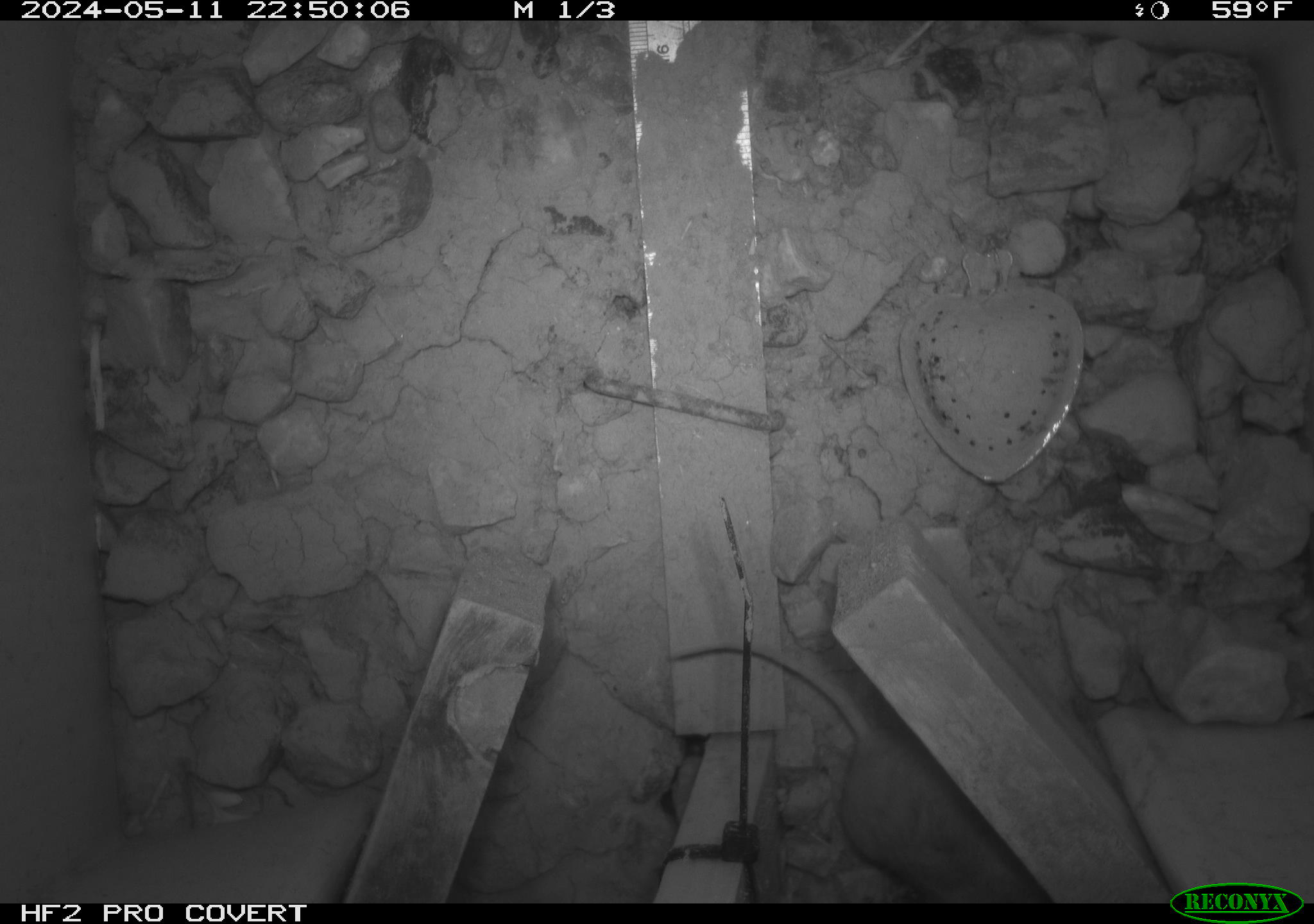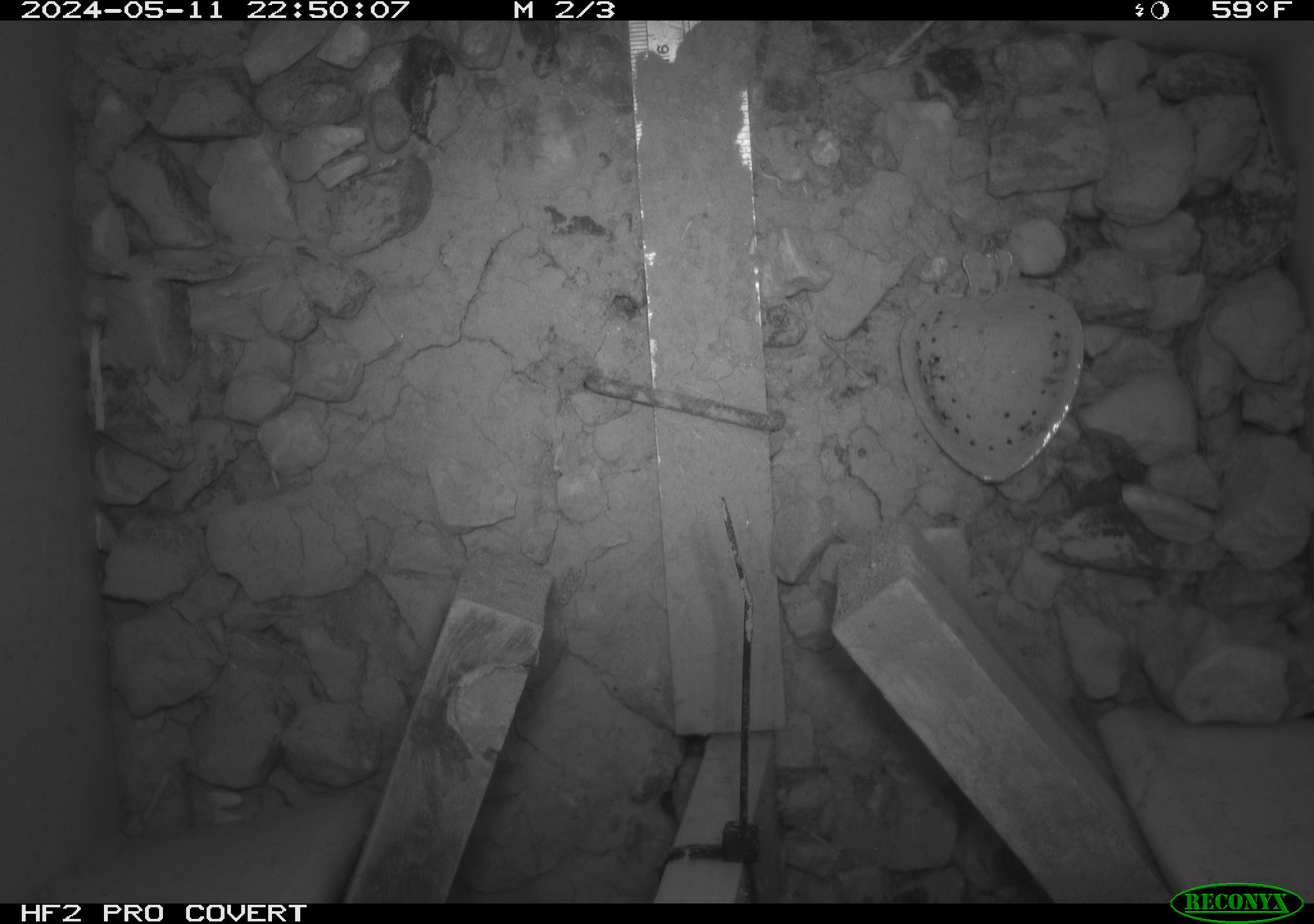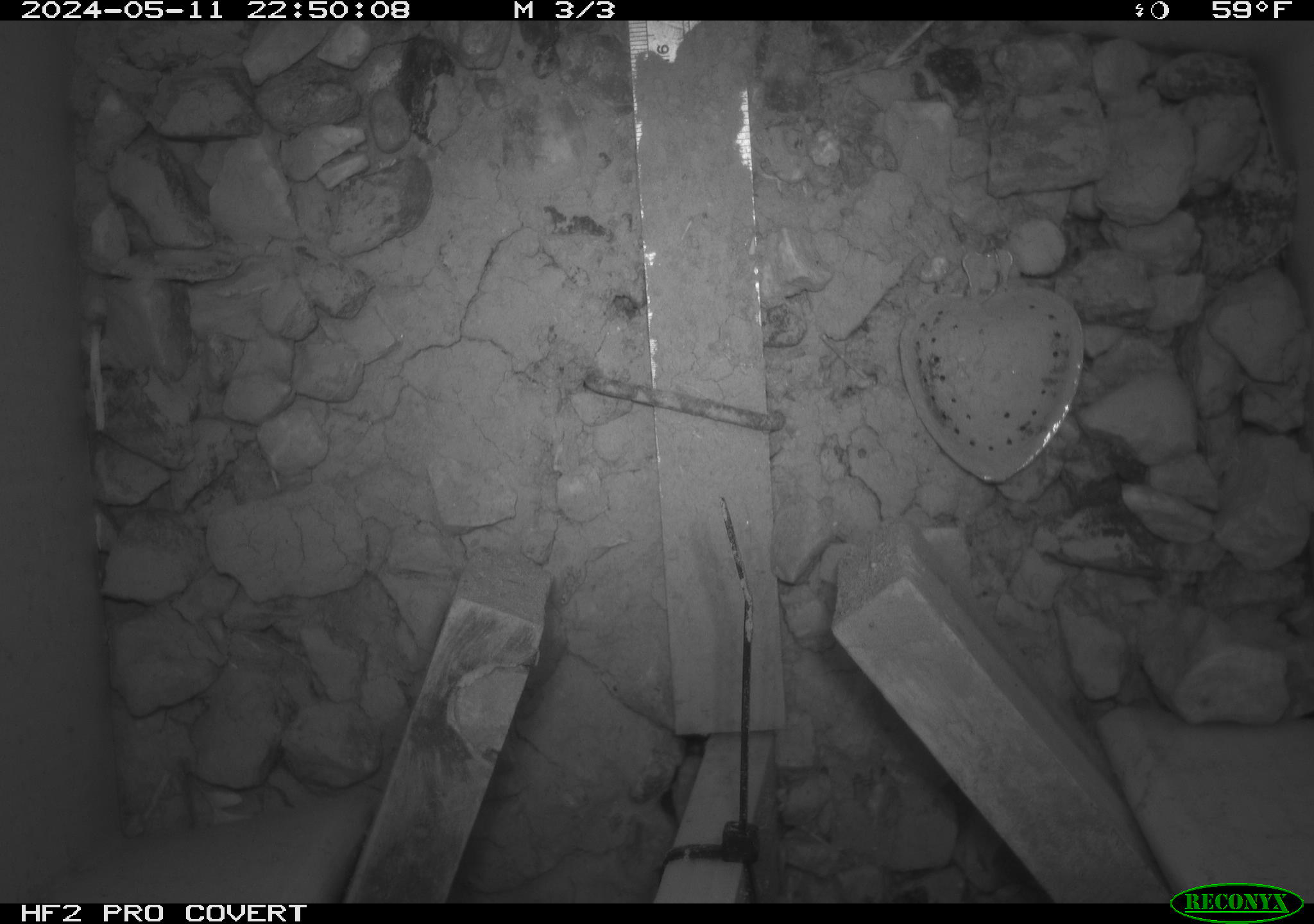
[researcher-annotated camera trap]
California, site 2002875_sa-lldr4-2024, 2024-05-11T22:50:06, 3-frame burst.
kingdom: Animalia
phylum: Chordata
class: Mammalia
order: Rodentia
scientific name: Rodentia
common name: mouse species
Mouse species (Rodentia).